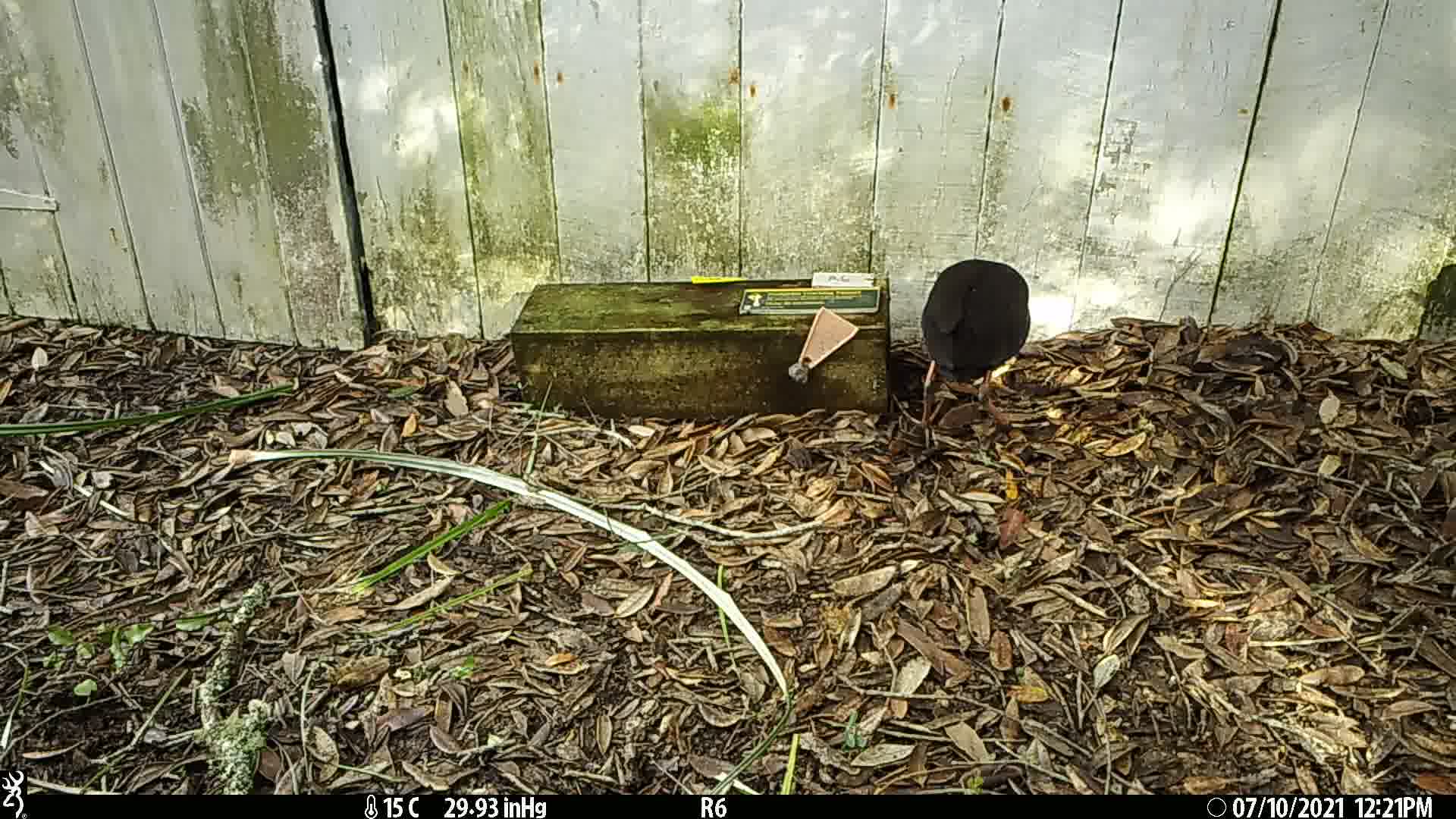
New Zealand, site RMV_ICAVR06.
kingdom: Animalia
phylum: Chordata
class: Aves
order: Gruiformes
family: Rallidae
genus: Porphyrio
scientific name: Porphyrio melanotus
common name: australasian swamphen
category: pukeko